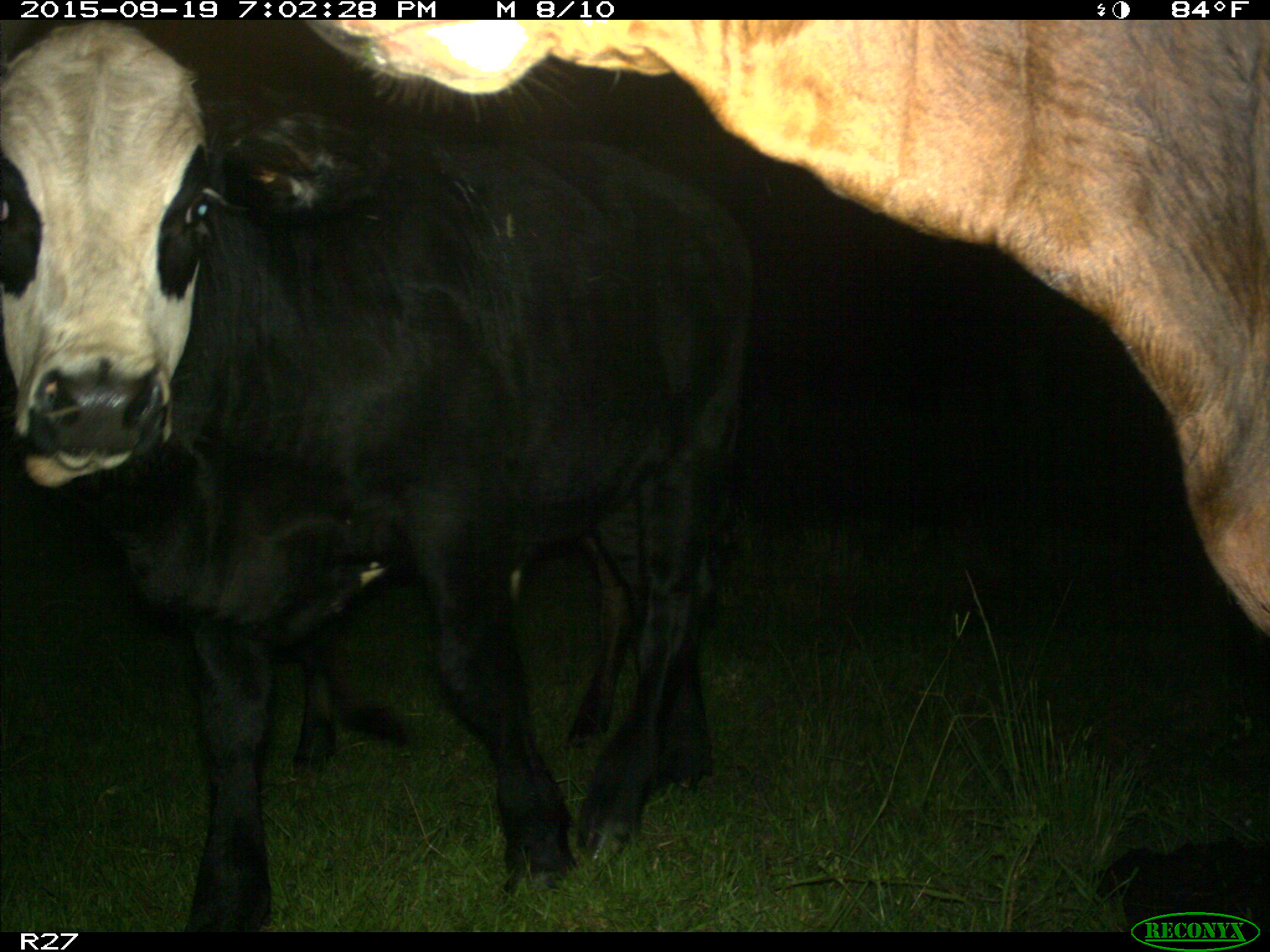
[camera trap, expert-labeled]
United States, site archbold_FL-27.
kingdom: Animalia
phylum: Chordata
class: Mammalia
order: Artiodactyla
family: Bovidae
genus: Bos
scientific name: Bos taurus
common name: domestic cow